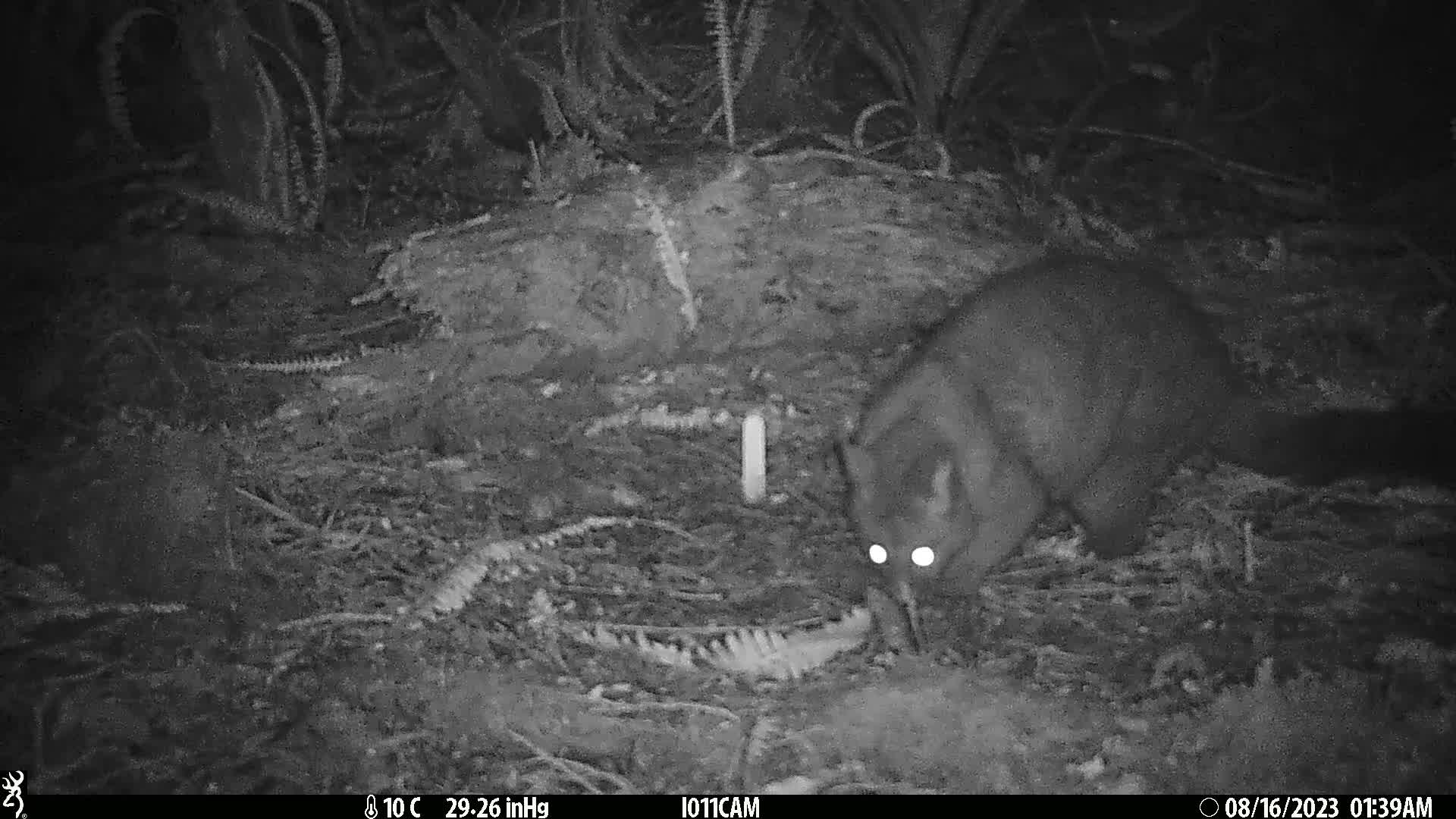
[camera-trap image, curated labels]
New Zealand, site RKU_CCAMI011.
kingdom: Animalia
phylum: Chordata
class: Mammalia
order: Diprotodontia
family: Phalangeridae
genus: Trichosurus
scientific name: Trichosurus vulpecula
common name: common brushtail possum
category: possum